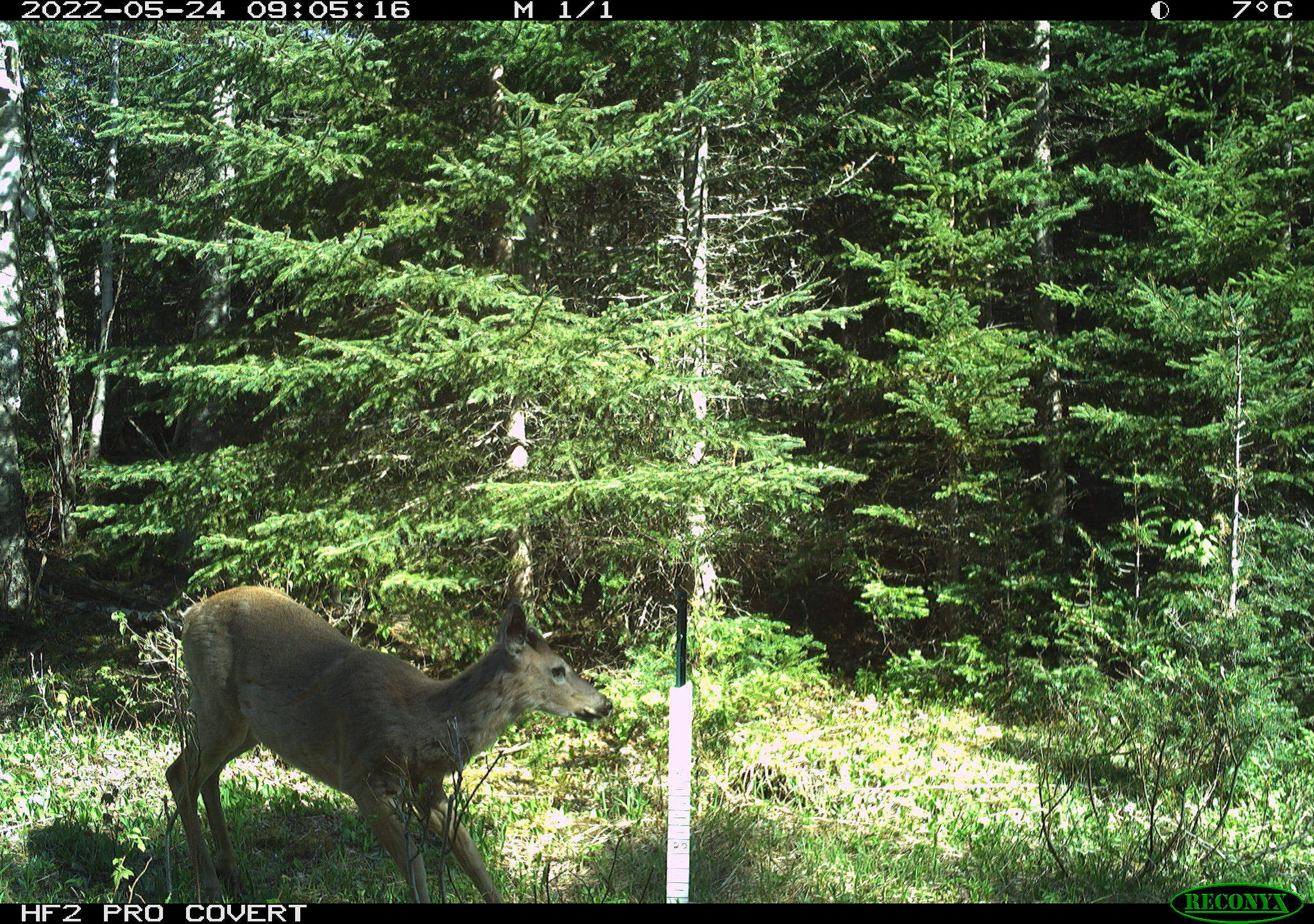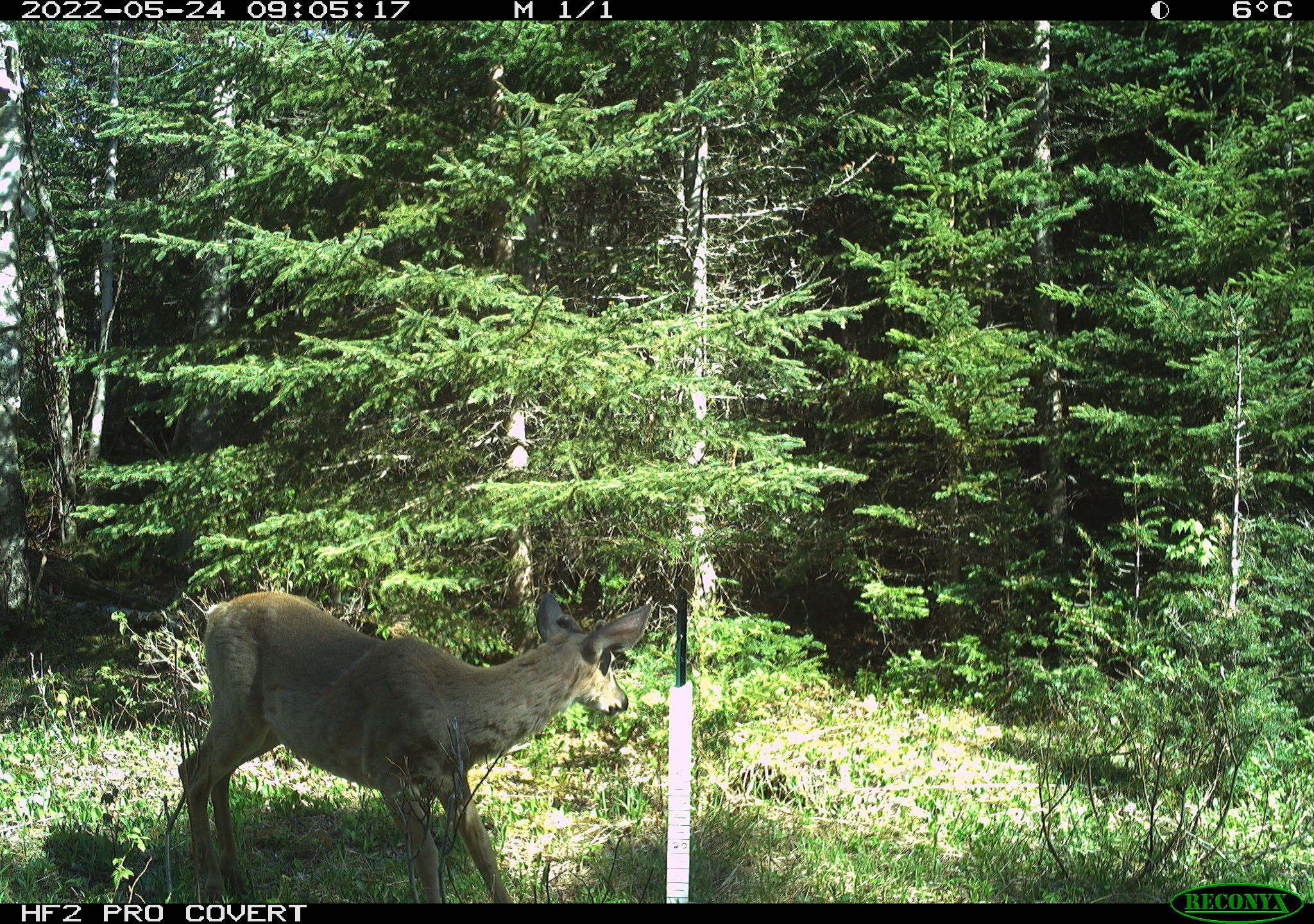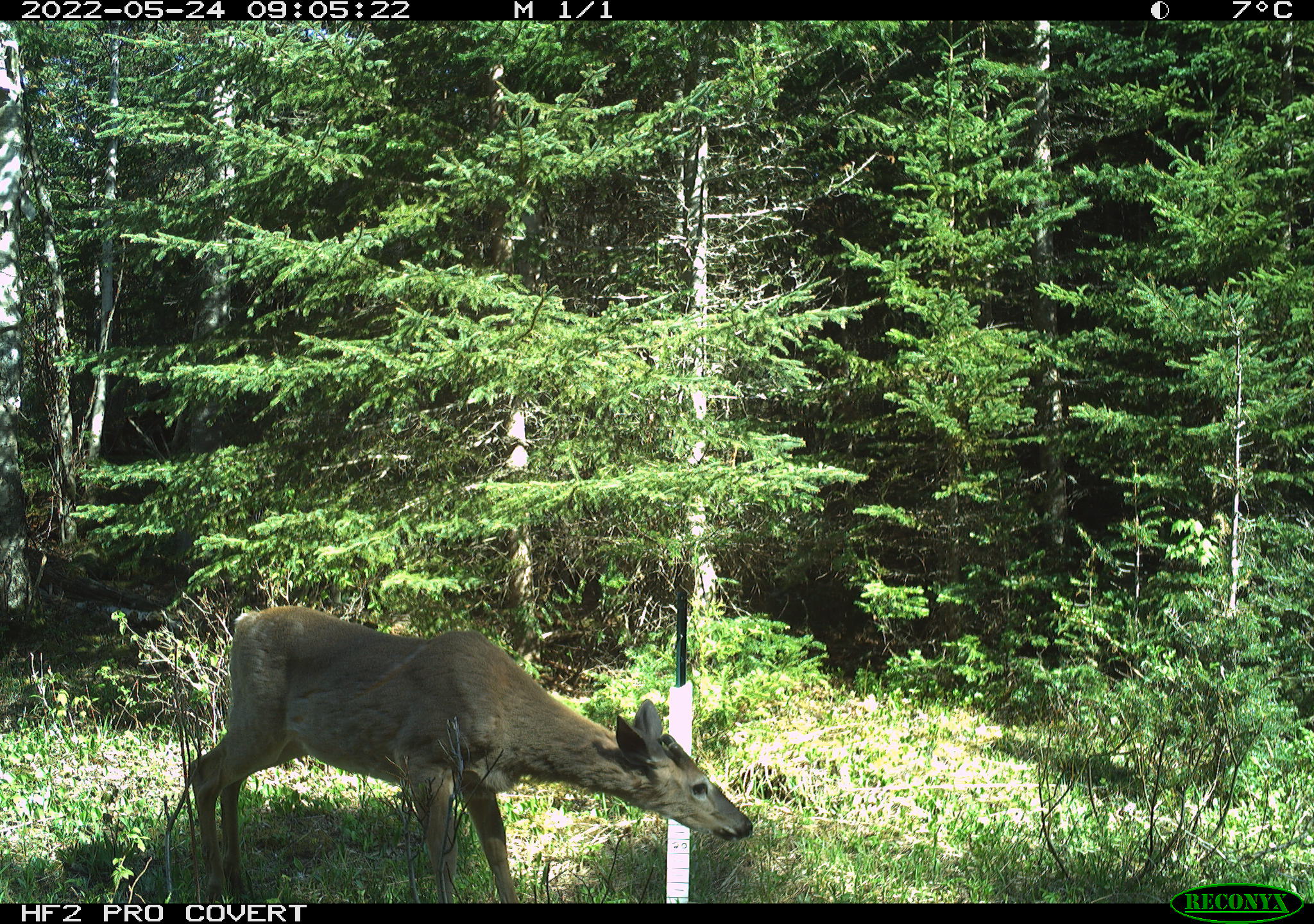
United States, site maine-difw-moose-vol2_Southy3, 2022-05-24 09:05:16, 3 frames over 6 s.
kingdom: Animalia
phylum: Chordata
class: Mammalia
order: Artiodactyla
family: Cervidae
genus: Odocoileus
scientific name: Odocoileus virginianus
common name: white-tailed deer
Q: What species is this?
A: White-tailed deer (Odocoileus virginianus).